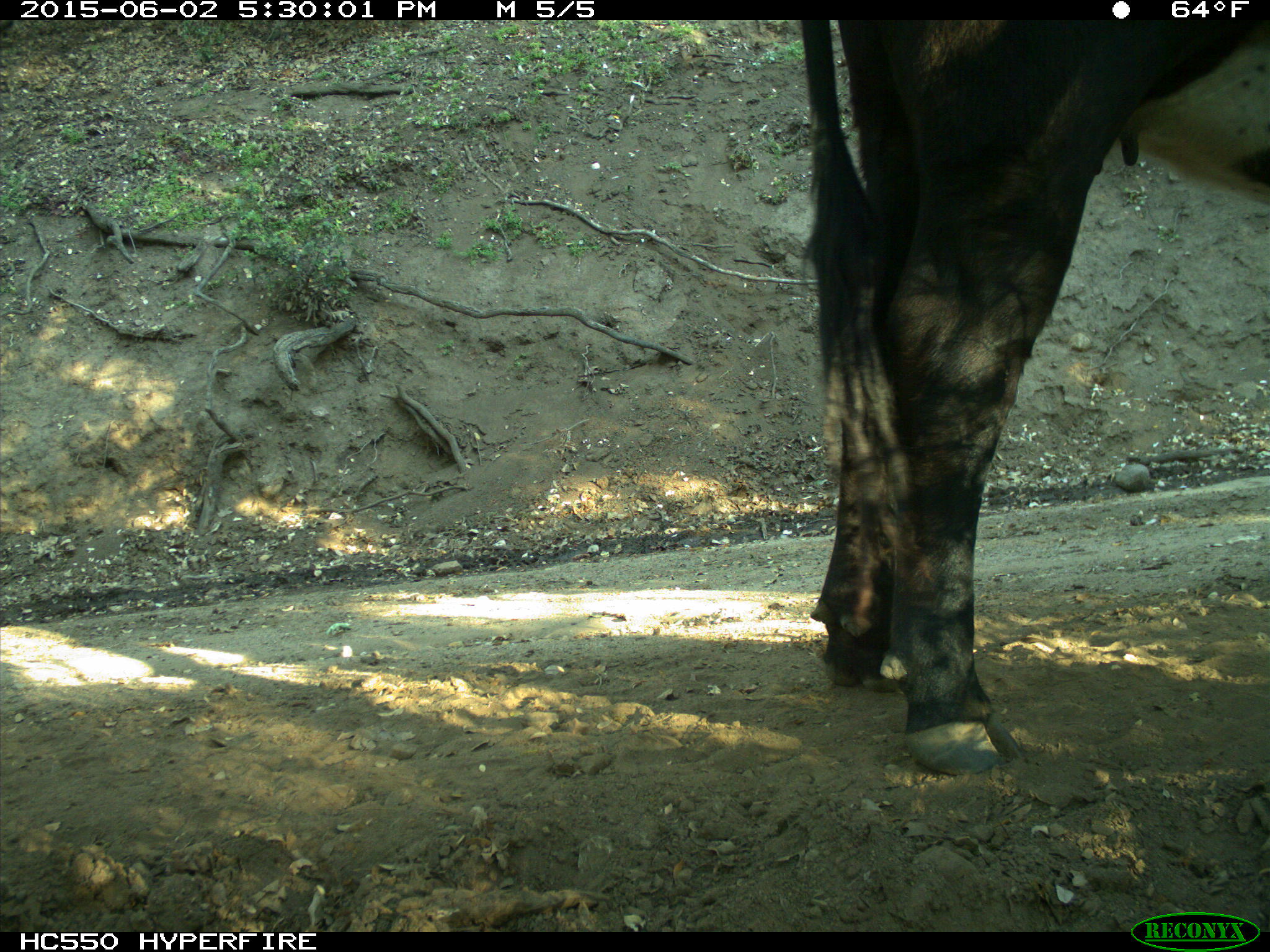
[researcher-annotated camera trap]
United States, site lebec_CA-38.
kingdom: Animalia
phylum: Chordata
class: Mammalia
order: Artiodactyla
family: Bovidae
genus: Bos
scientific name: Bos taurus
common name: domestic cow